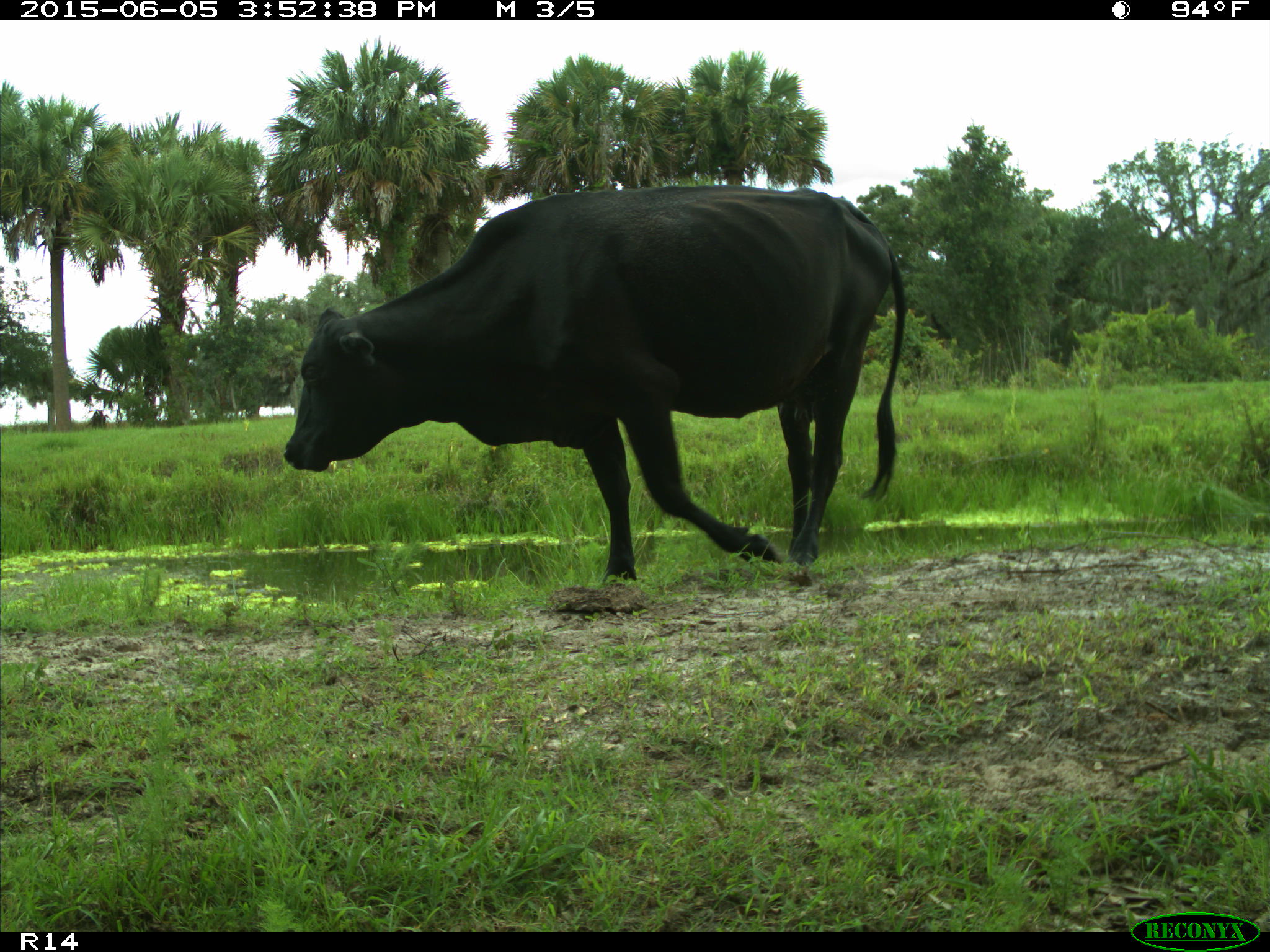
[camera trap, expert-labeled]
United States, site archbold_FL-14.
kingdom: Animalia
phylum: Chordata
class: Mammalia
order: Artiodactyla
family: Bovidae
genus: Bos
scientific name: Bos taurus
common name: domestic cow